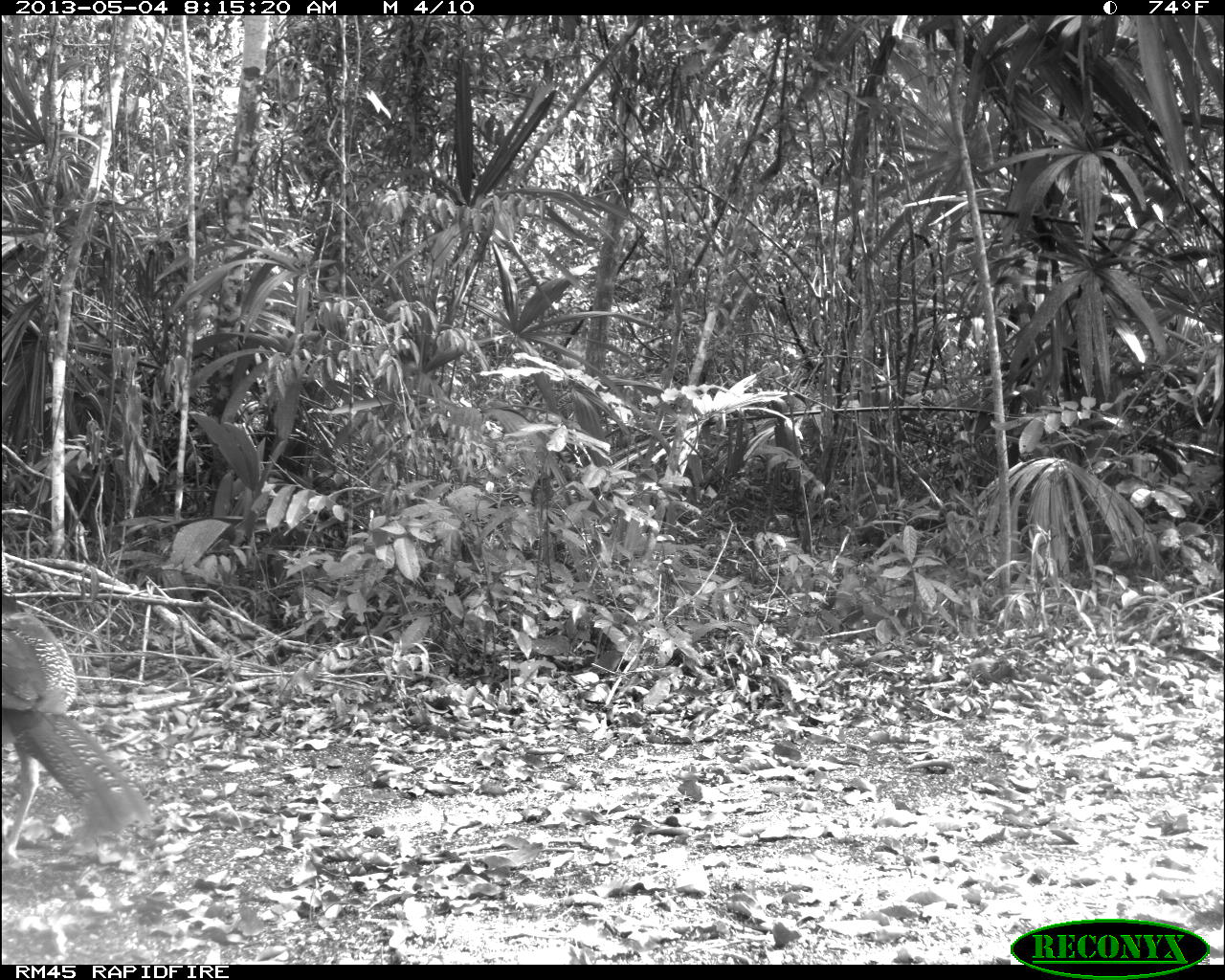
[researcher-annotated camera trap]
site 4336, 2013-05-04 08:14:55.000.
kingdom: Animalia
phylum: Chordata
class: Aves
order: Galliformes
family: Cracidae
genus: Crax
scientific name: Crax rubra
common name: great curassow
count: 1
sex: female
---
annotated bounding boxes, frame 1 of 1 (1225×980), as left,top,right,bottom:
crax rubra: 0,587,144,867